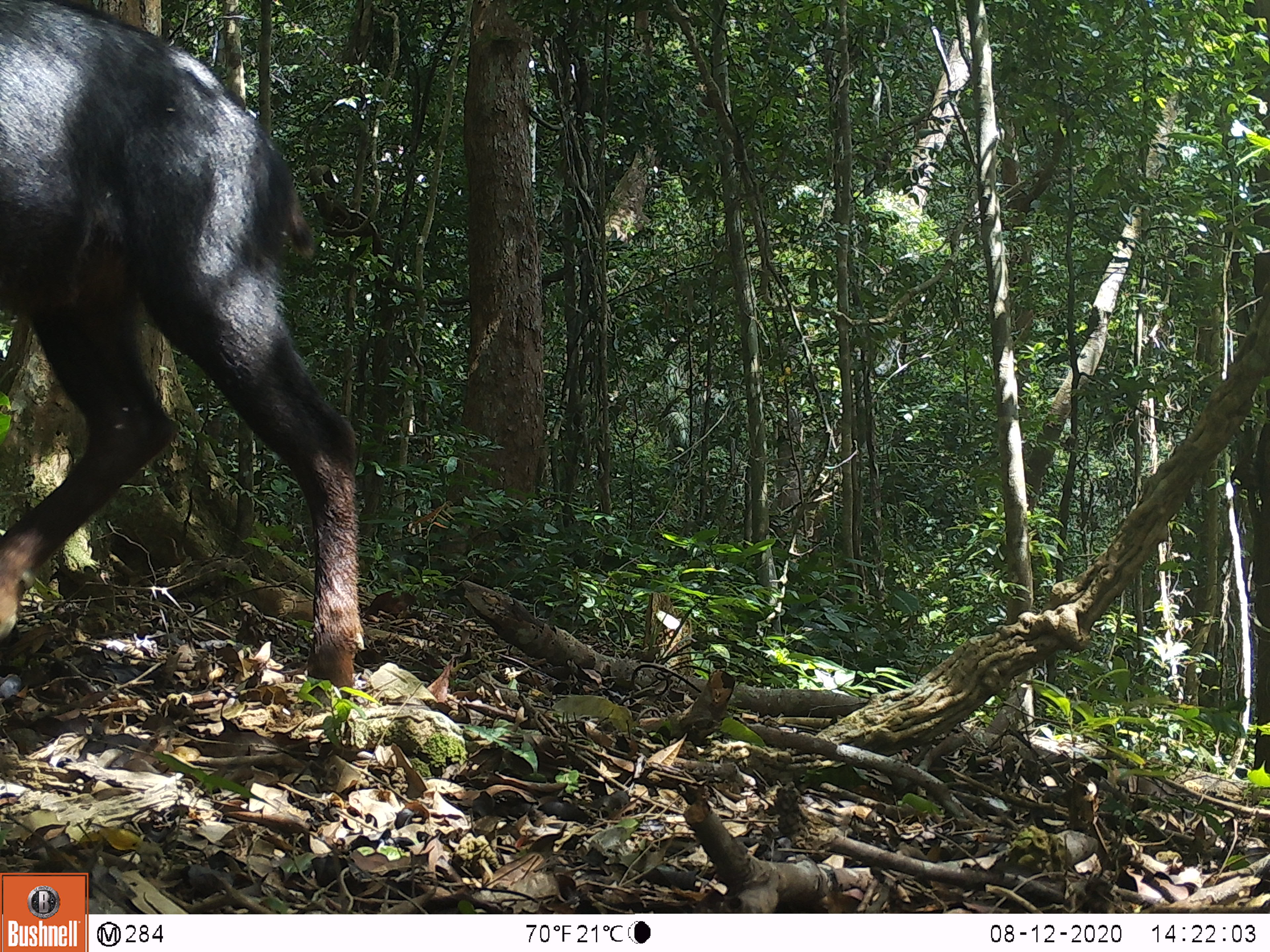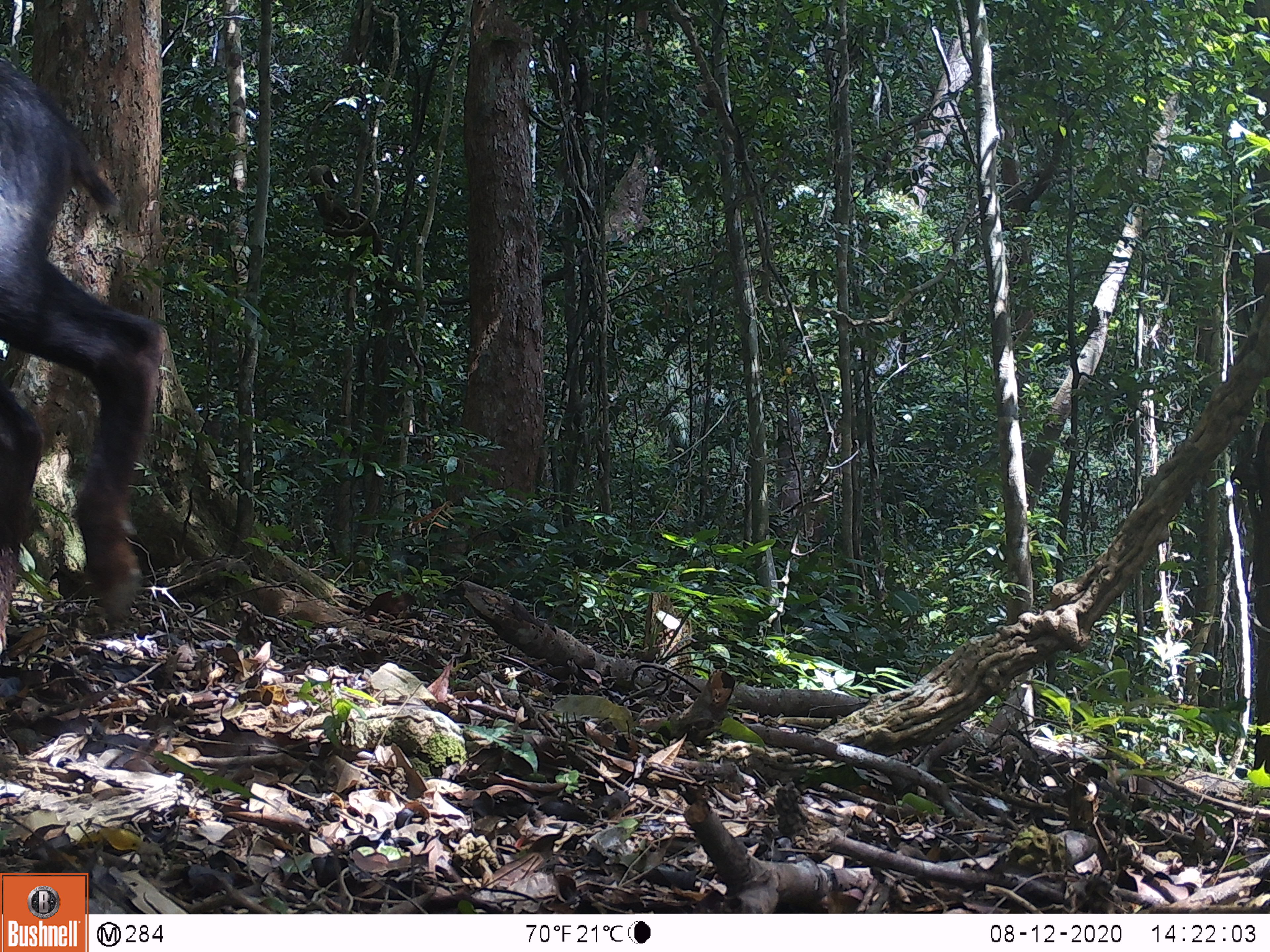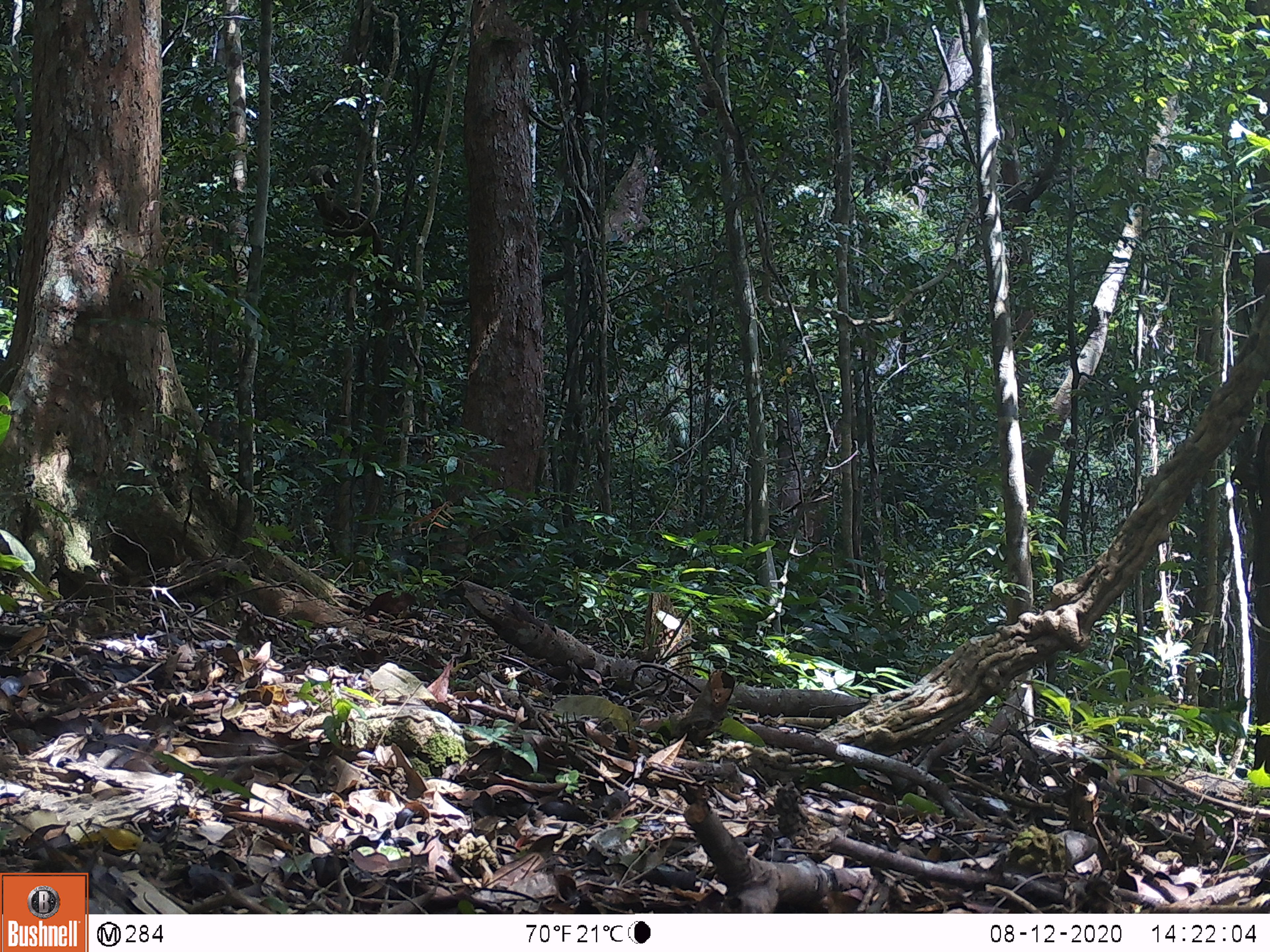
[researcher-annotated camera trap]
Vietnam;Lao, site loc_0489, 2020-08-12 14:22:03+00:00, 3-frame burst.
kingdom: Animalia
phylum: Chordata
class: Mammalia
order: Artiodactyla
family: Bovidae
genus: Capricornis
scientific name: Capricornis sumatraensis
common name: chinese serow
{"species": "chinese serow (Capricornis sumatraensis)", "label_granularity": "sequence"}